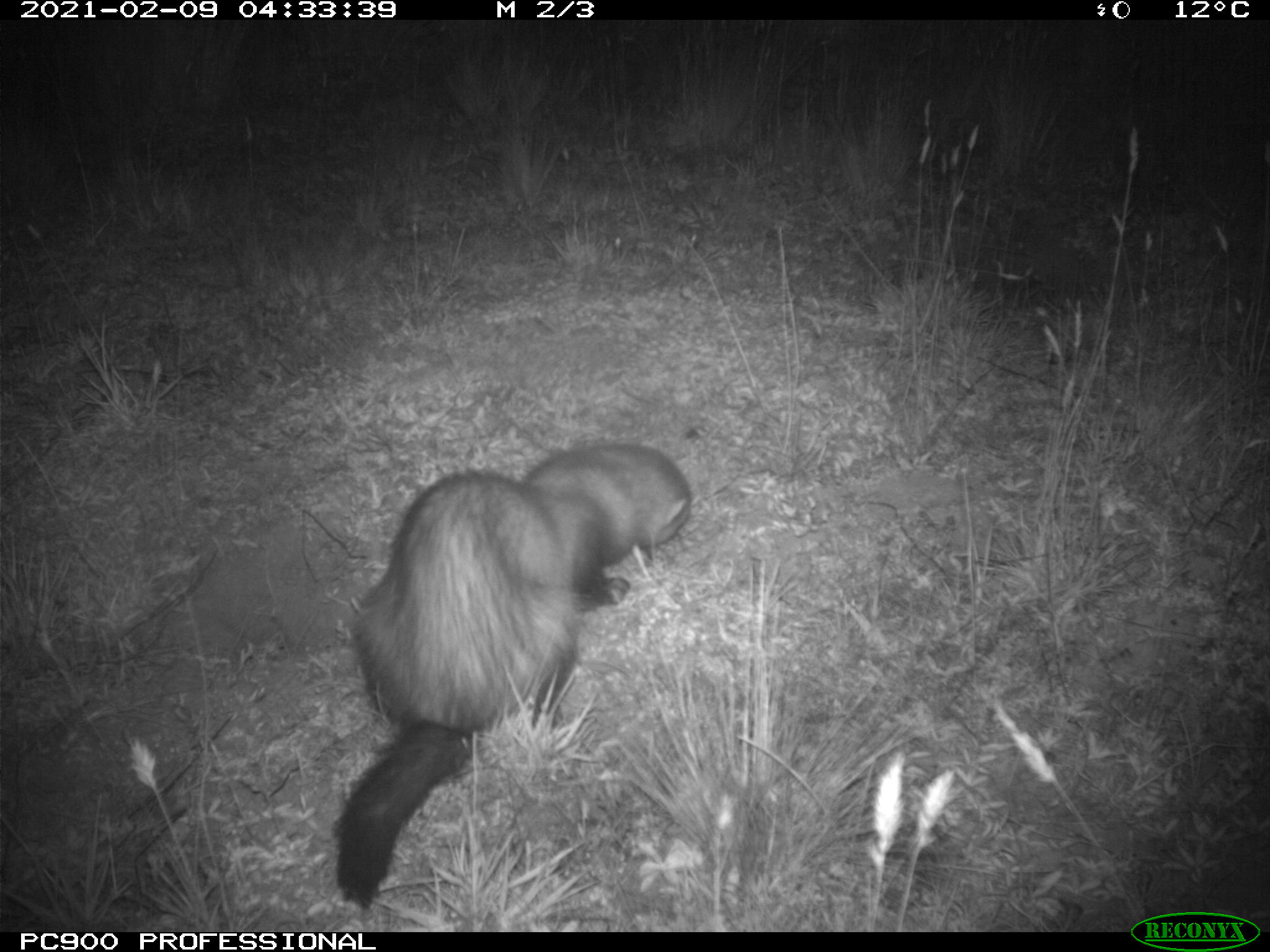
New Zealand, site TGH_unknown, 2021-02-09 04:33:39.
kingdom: Animalia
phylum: Chordata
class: Mammalia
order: Carnivora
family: Mustelidae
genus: Mustela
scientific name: Mustela furo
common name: ferret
Ferret (Mustela furo).